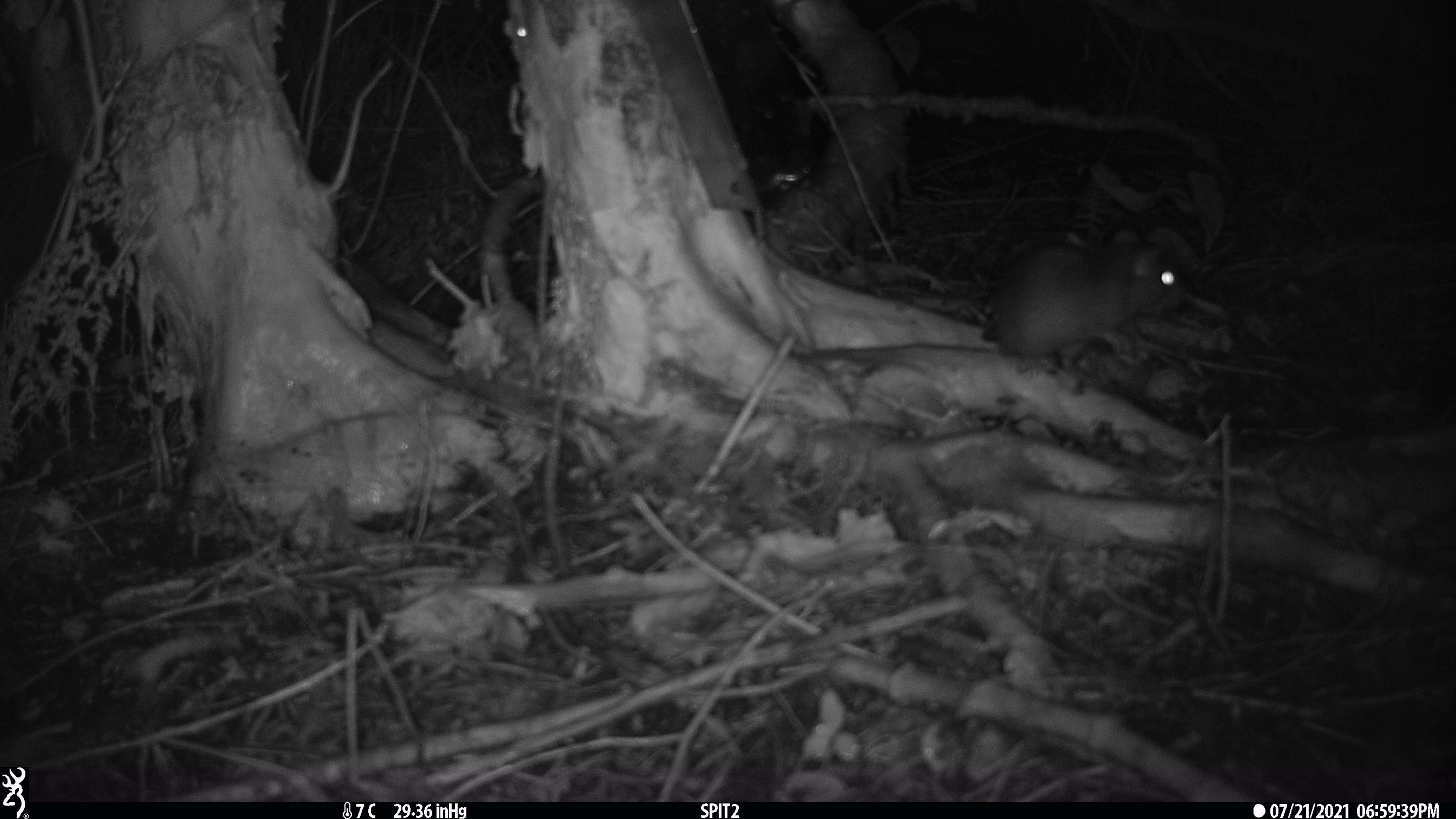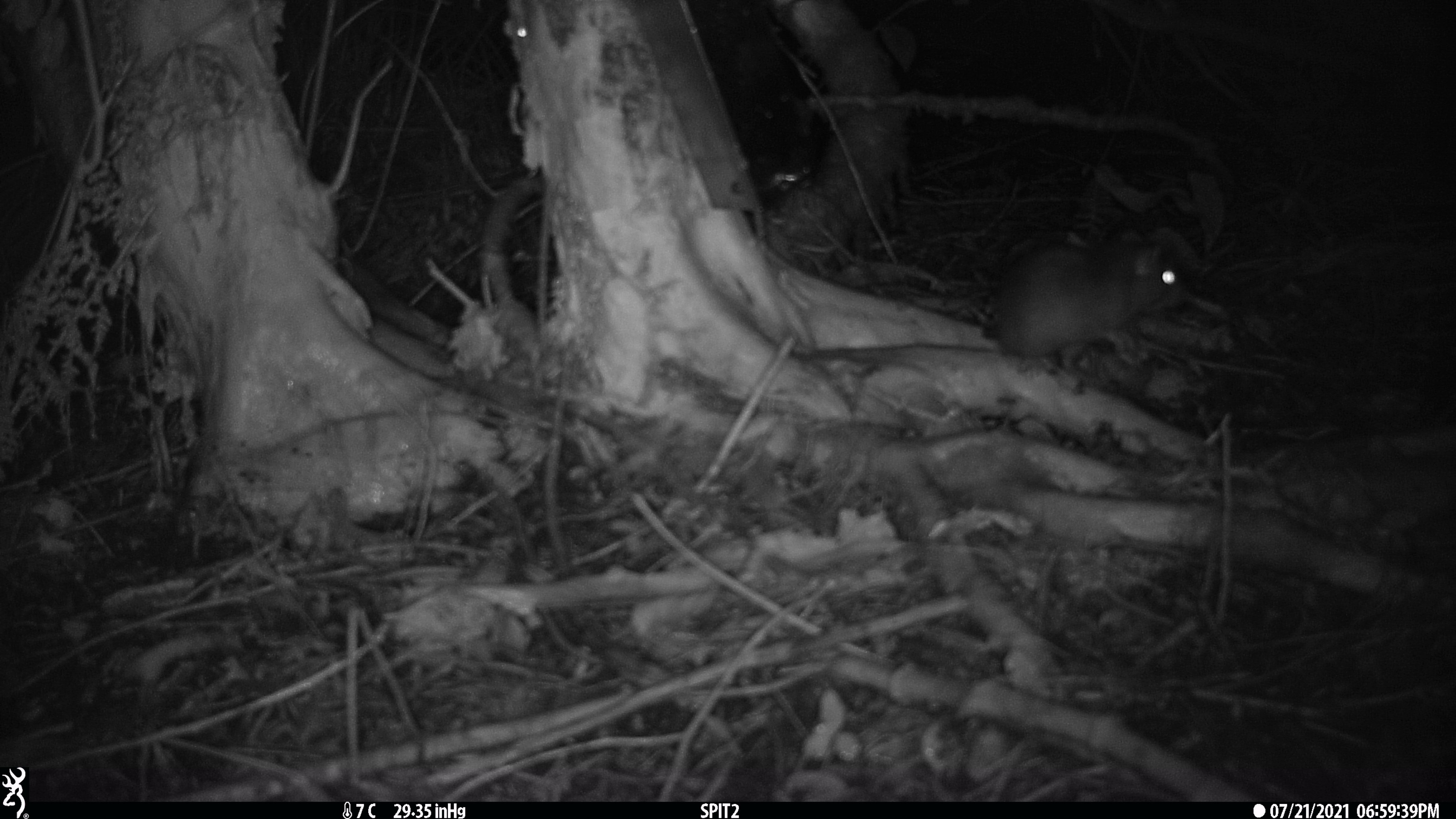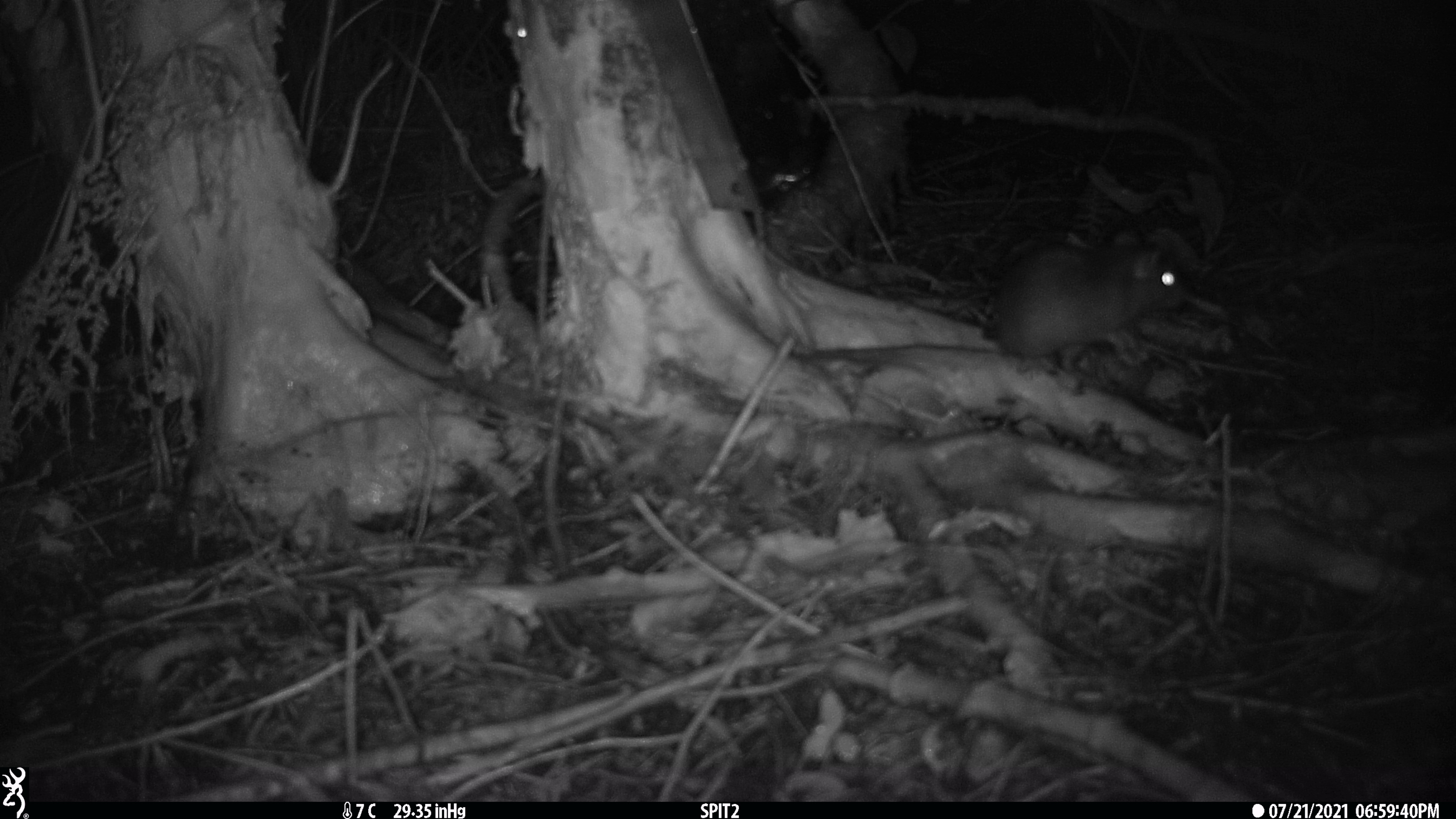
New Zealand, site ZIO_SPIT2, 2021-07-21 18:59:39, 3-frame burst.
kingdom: Animalia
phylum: Chordata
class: Mammalia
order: Rodentia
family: Muridae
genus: Rattus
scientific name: Rattus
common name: rat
Rat (Rattus).